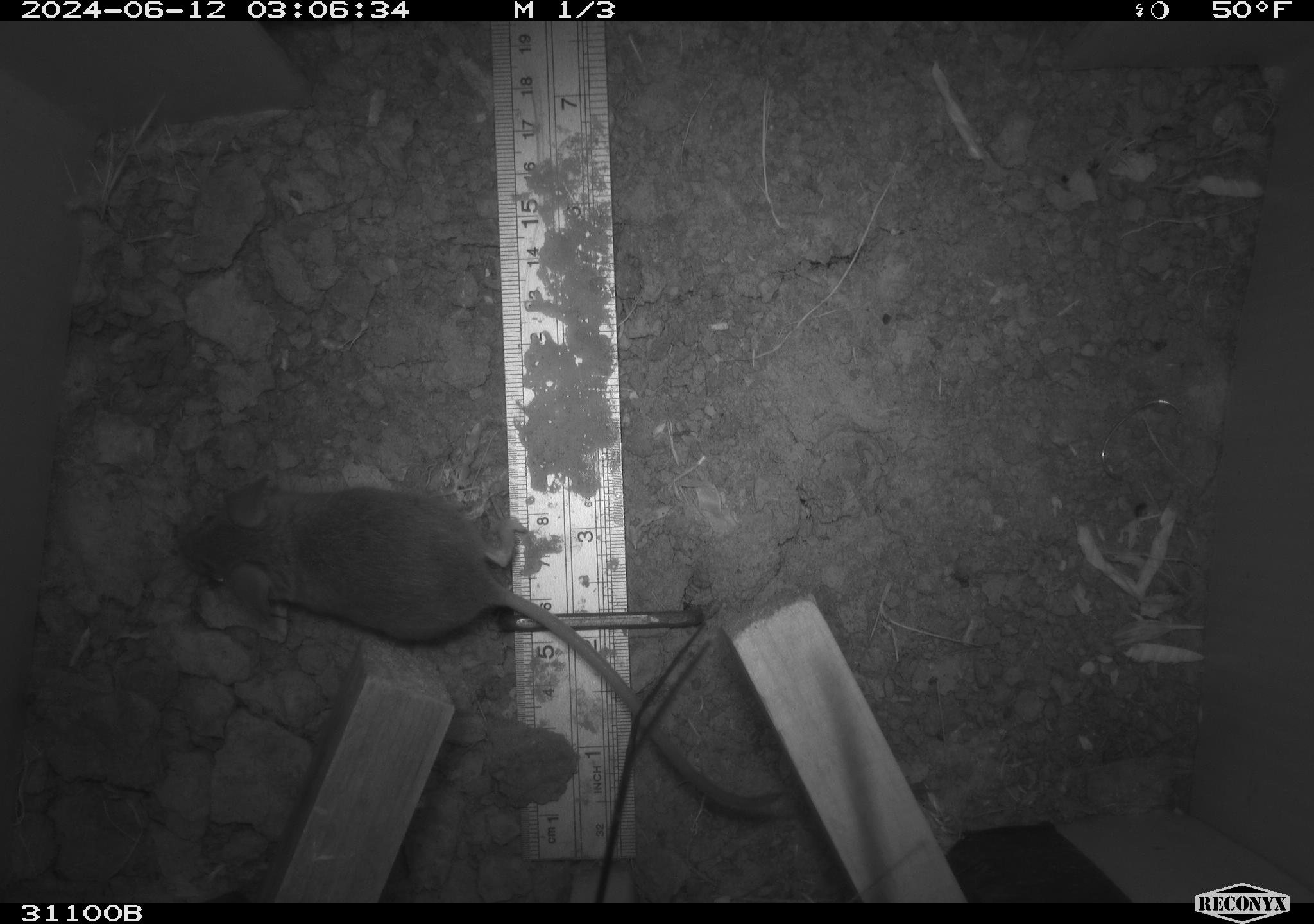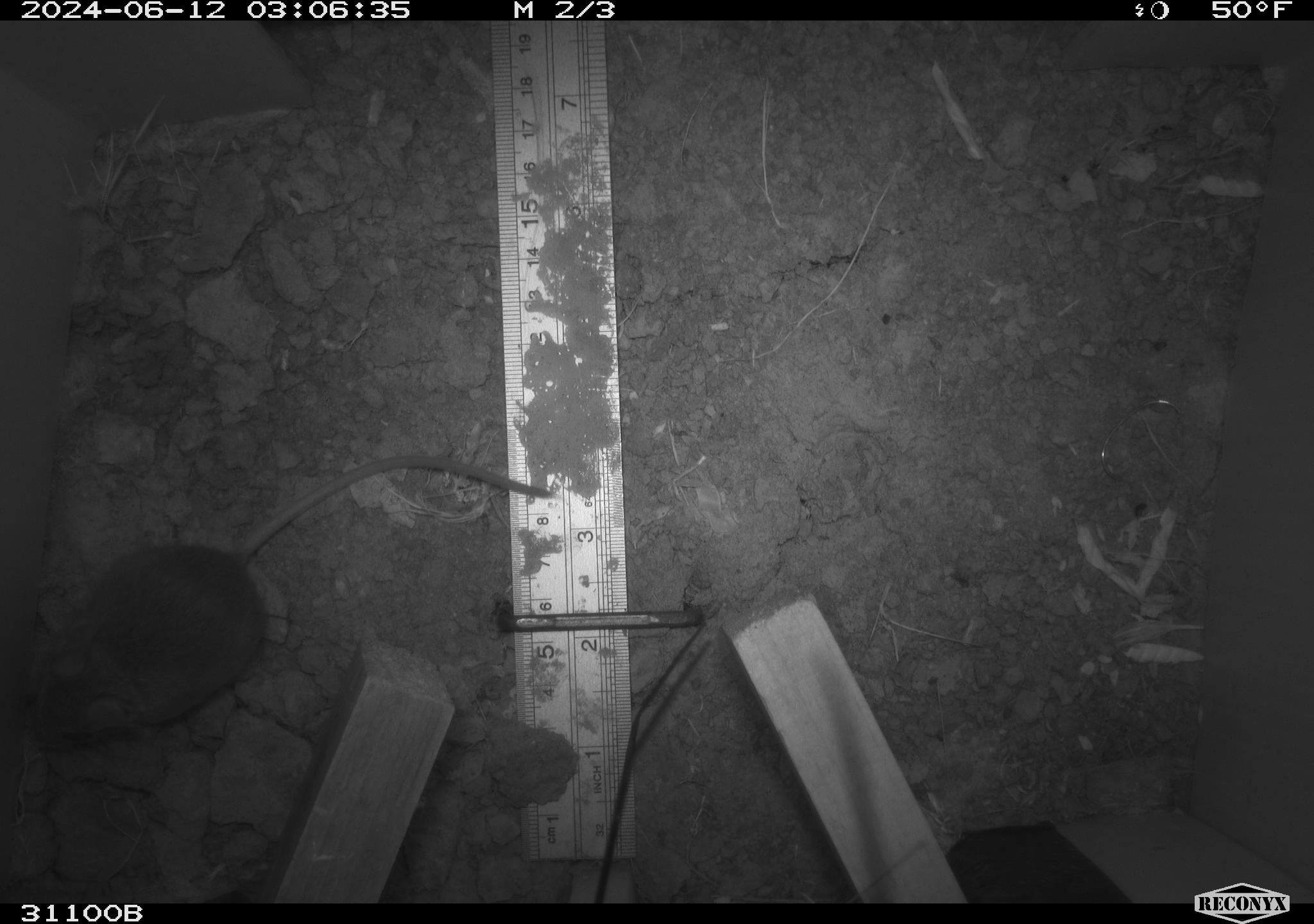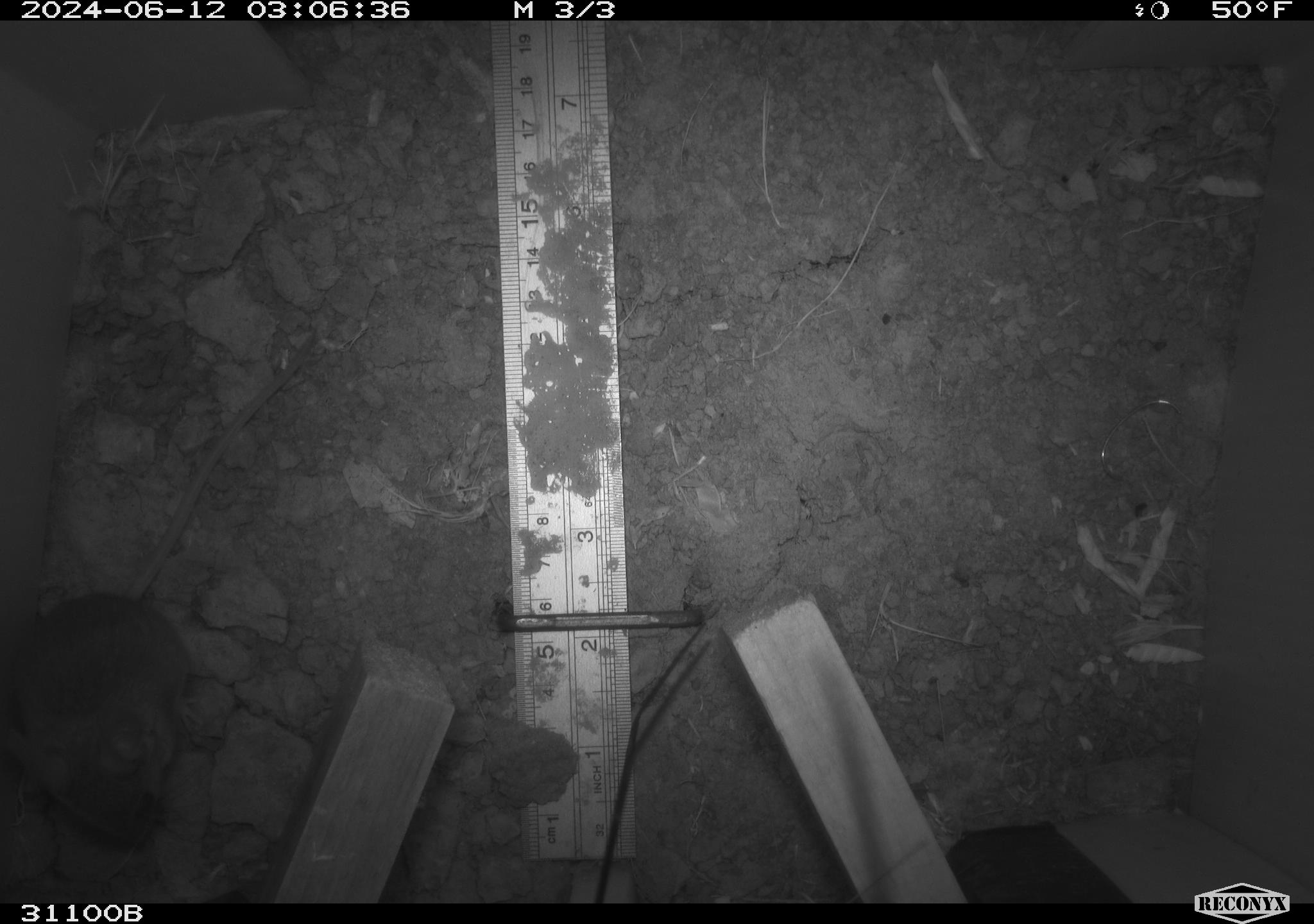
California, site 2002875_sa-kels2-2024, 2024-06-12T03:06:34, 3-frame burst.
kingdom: Animalia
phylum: Chordata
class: Mammalia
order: Rodentia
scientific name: Rodentia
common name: rodent